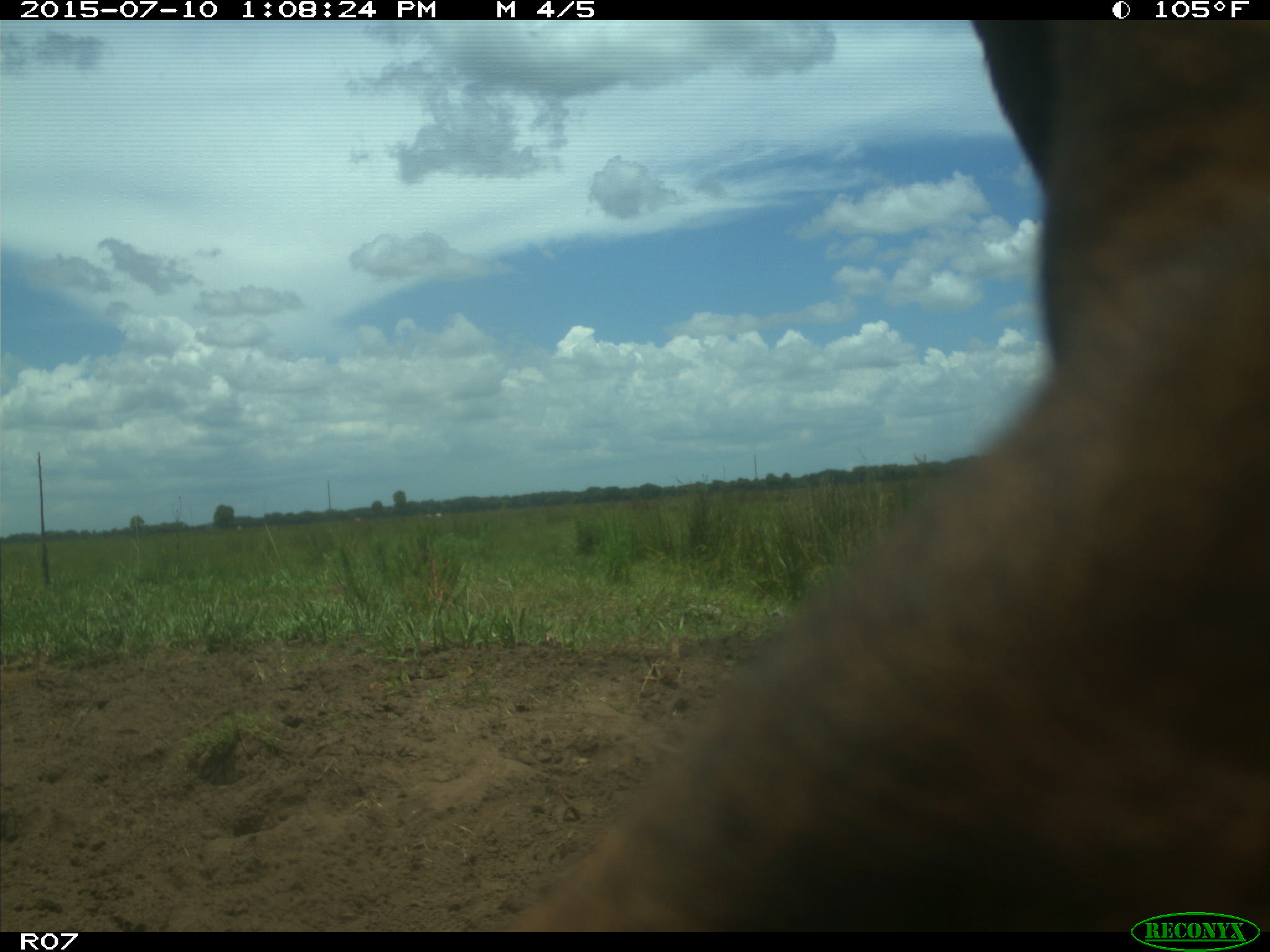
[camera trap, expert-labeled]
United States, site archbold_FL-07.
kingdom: Animalia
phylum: Chordata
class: Mammalia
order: Artiodactyla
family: Bovidae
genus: Bos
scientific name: Bos taurus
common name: domestic cow